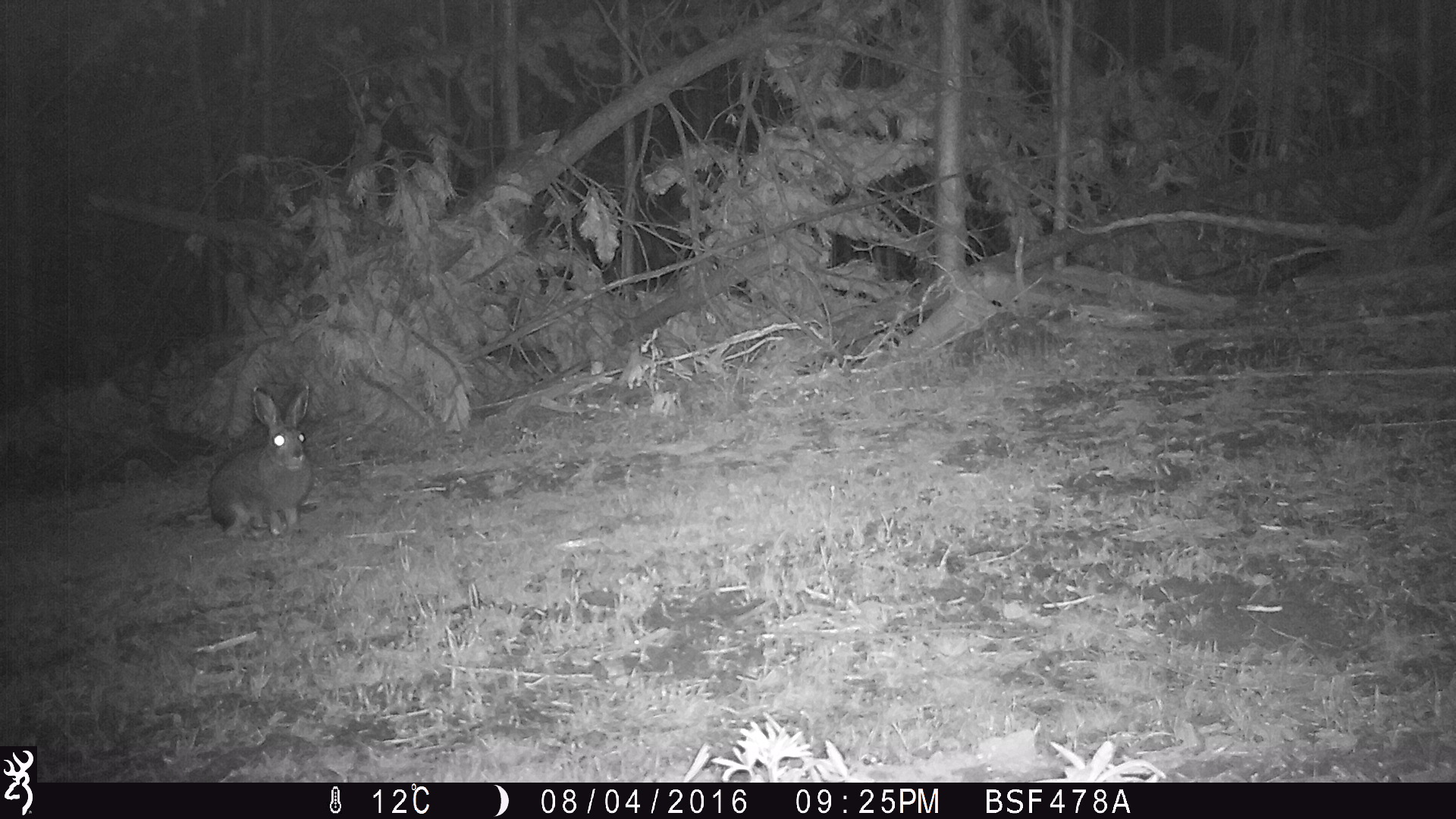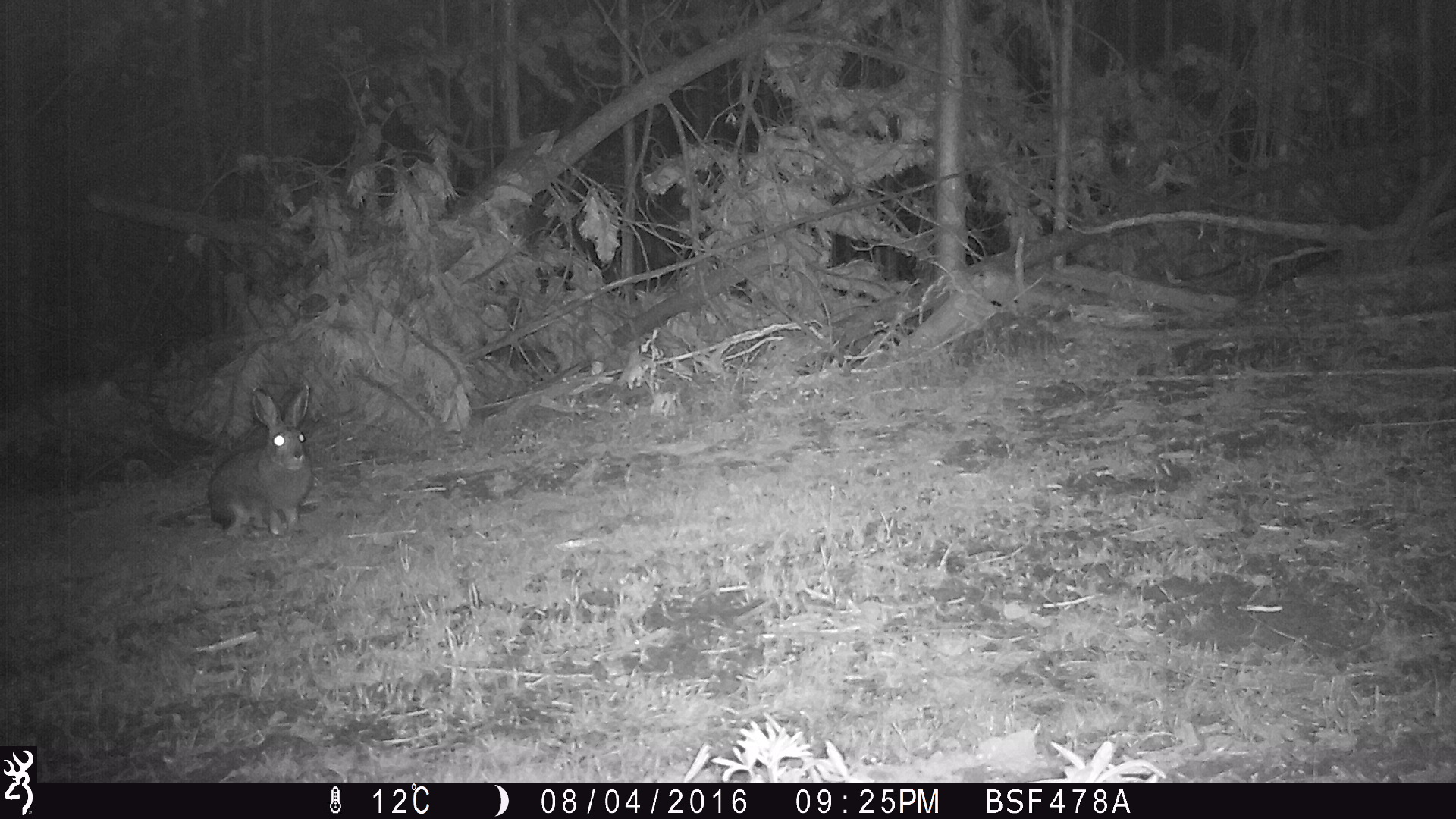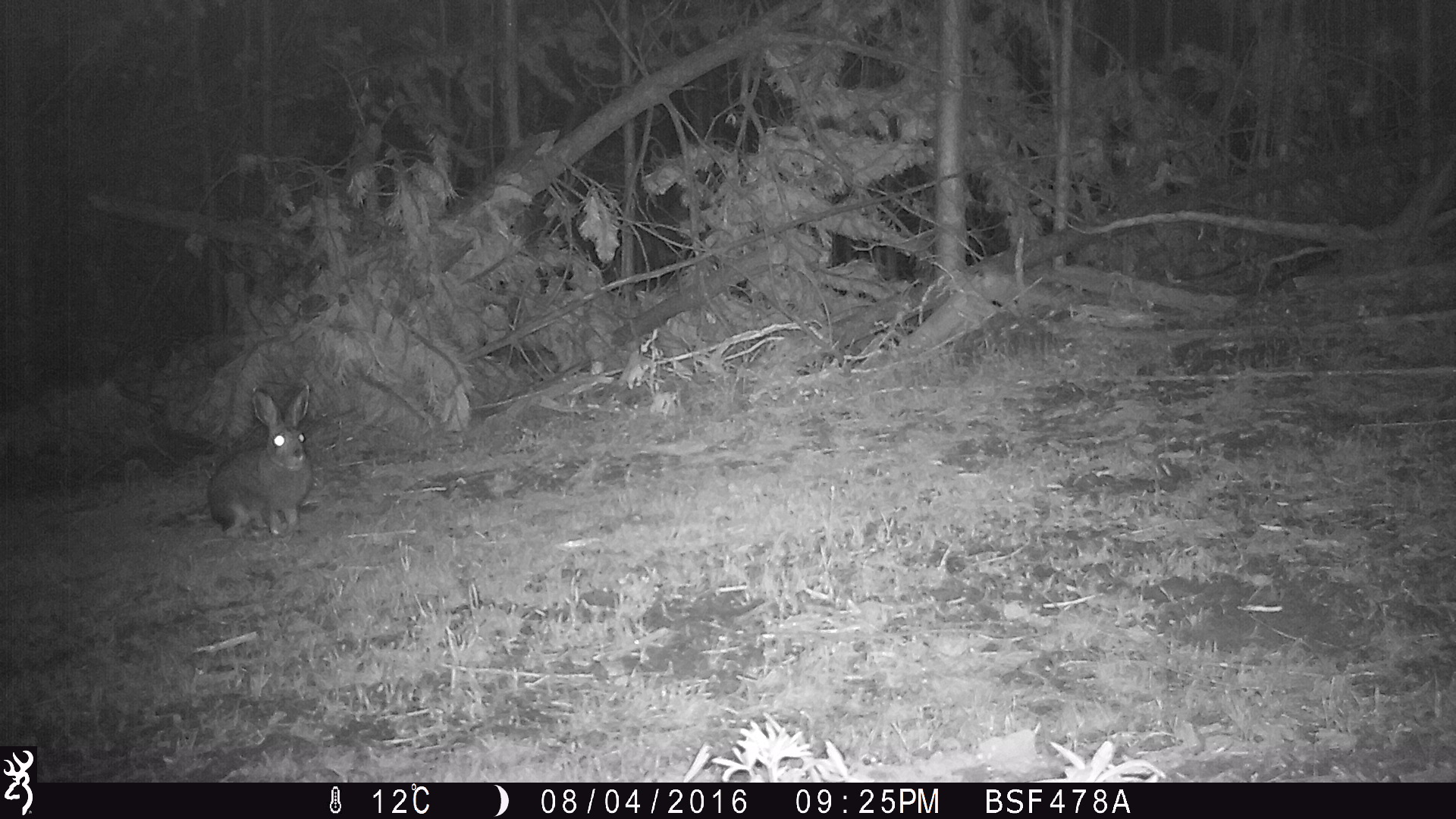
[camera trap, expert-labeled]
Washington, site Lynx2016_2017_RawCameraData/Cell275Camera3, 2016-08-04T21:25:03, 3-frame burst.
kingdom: Animalia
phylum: Chordata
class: Mammalia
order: Lagomorpha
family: Leporidae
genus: Lepus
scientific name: Lepus americanus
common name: snowshoe hare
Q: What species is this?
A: Lepus americanus (snowshoe hare).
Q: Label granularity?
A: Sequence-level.